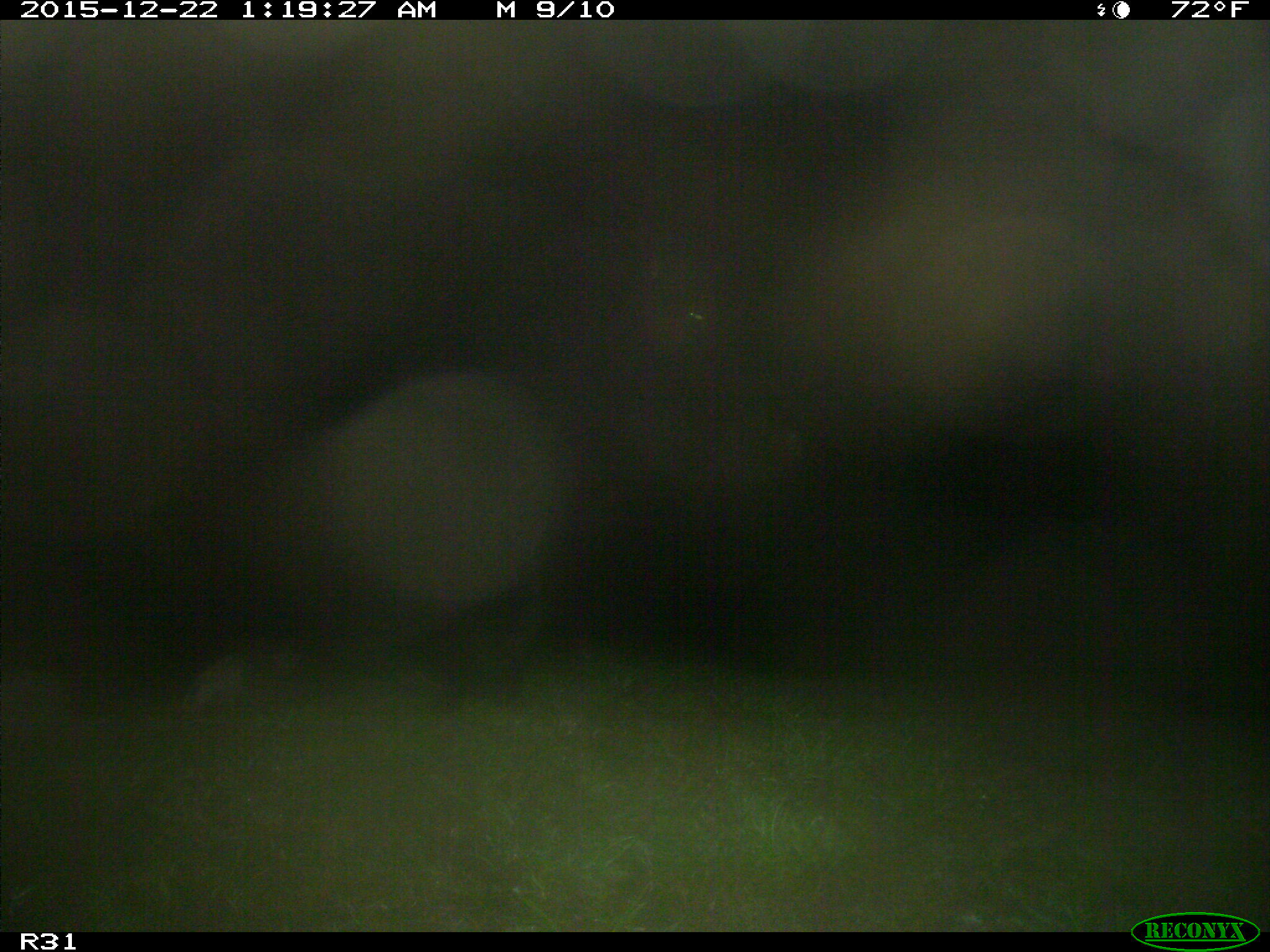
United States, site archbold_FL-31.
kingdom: Animalia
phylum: Chordata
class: Mammalia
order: Artiodactyla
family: Bovidae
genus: Bos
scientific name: Bos taurus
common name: domestic cow